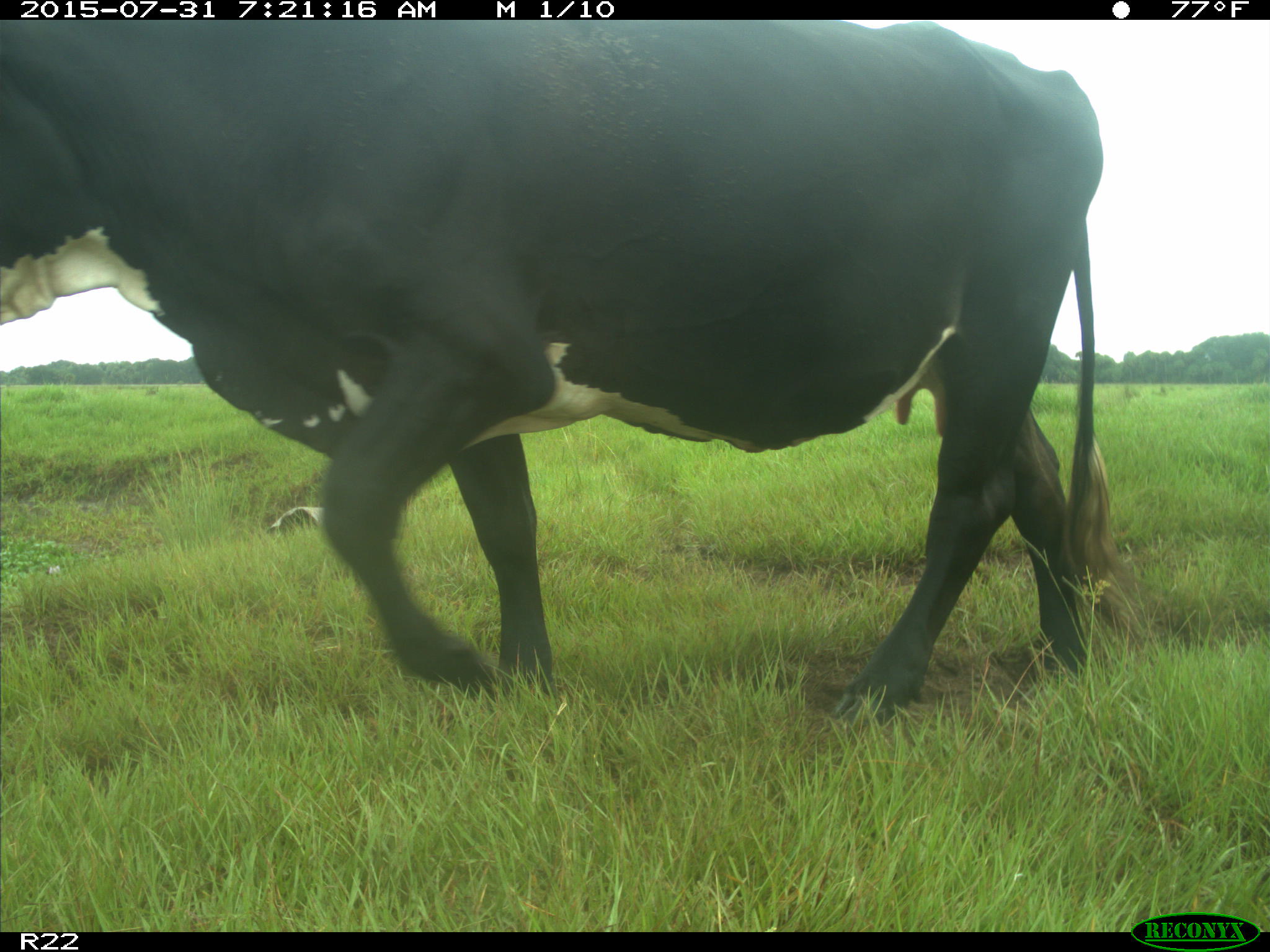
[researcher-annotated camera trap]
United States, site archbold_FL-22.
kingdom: Animalia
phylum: Chordata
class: Mammalia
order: Artiodactyla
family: Bovidae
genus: Bos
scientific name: Bos taurus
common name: domestic cow